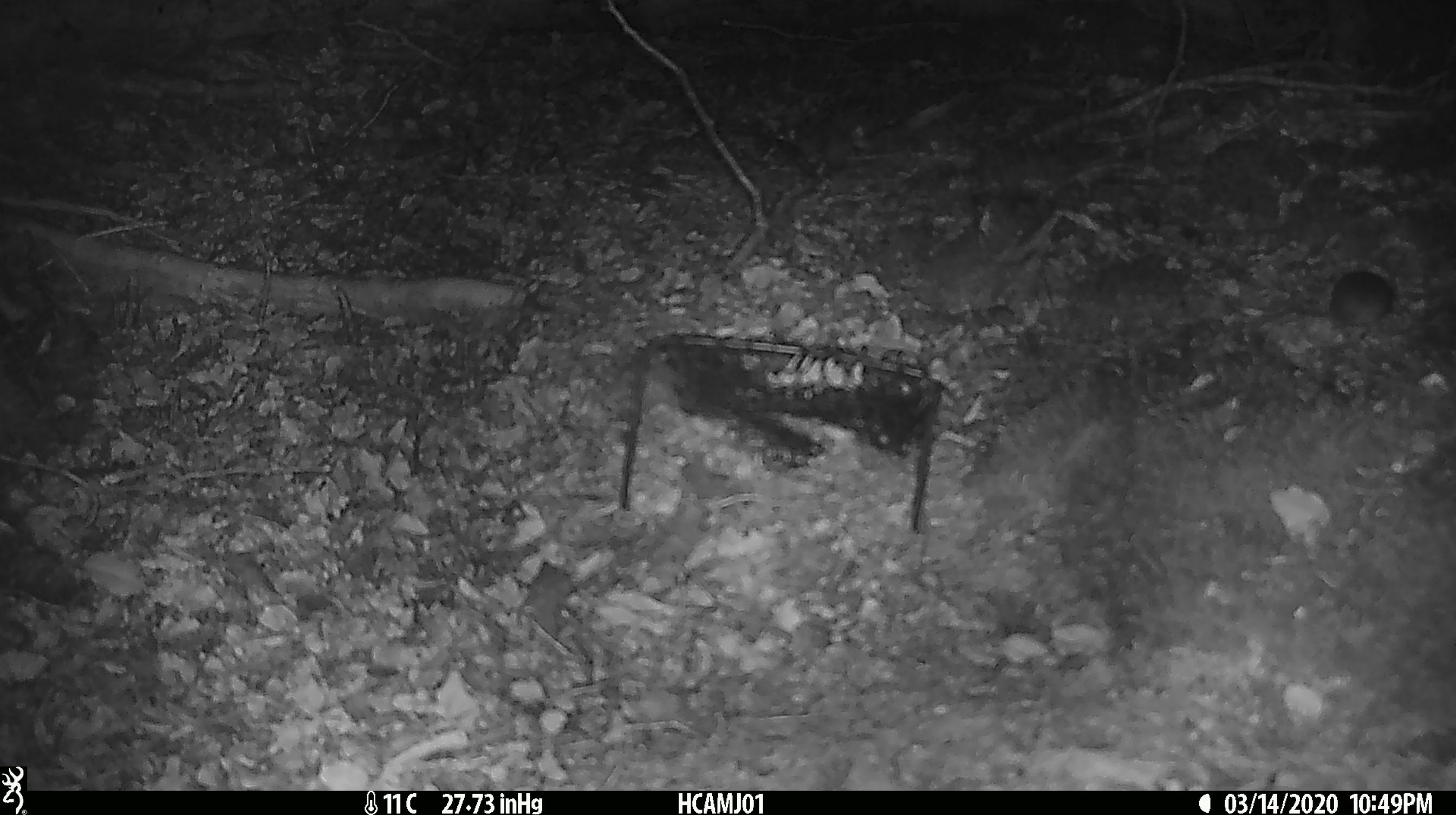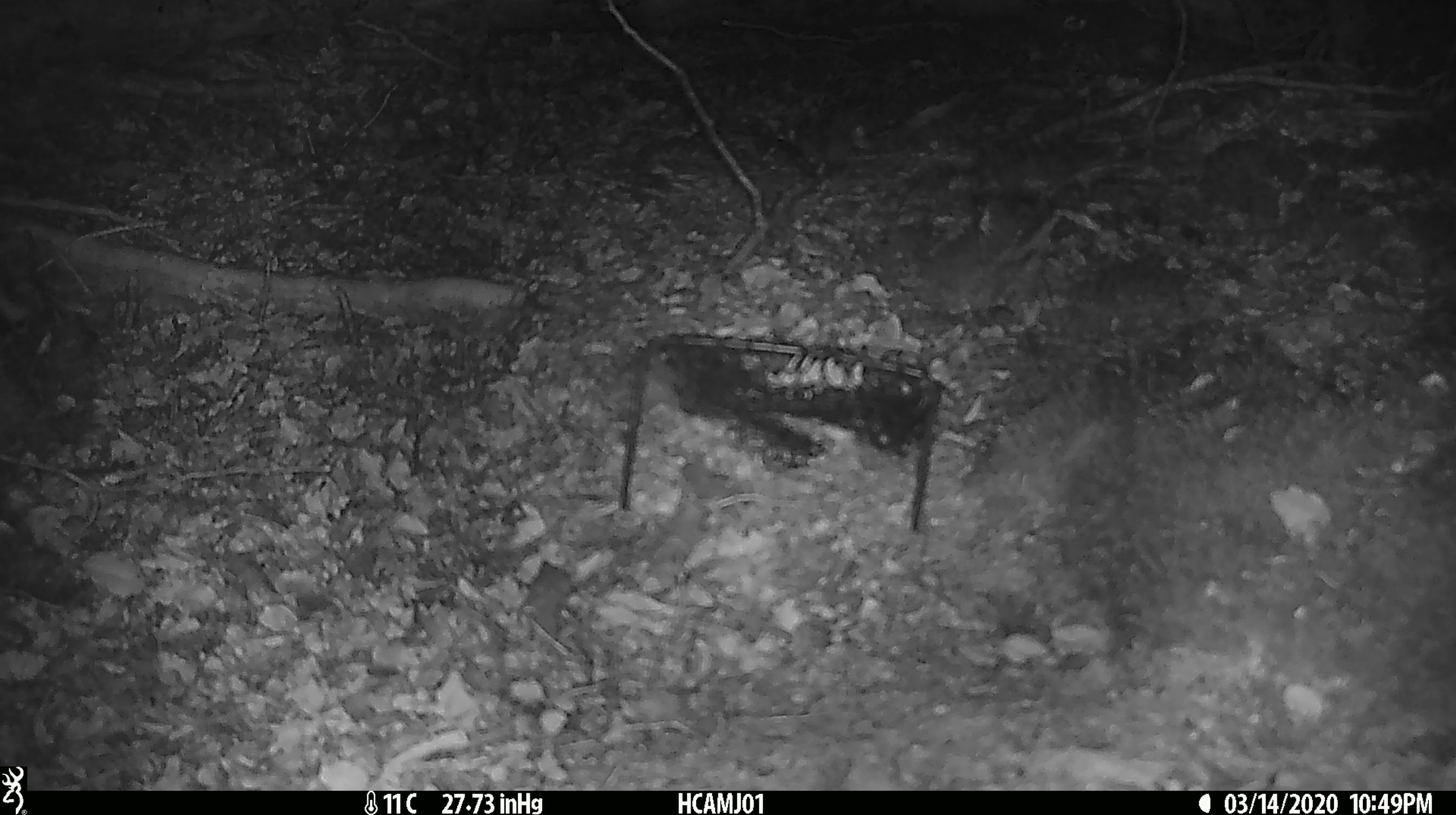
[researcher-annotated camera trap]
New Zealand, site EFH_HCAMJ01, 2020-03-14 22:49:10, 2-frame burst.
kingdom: Animalia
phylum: Chordata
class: Mammalia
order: Rodentia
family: Muridae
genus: Mus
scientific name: Mus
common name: mouse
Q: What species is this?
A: Mouse (Mus).